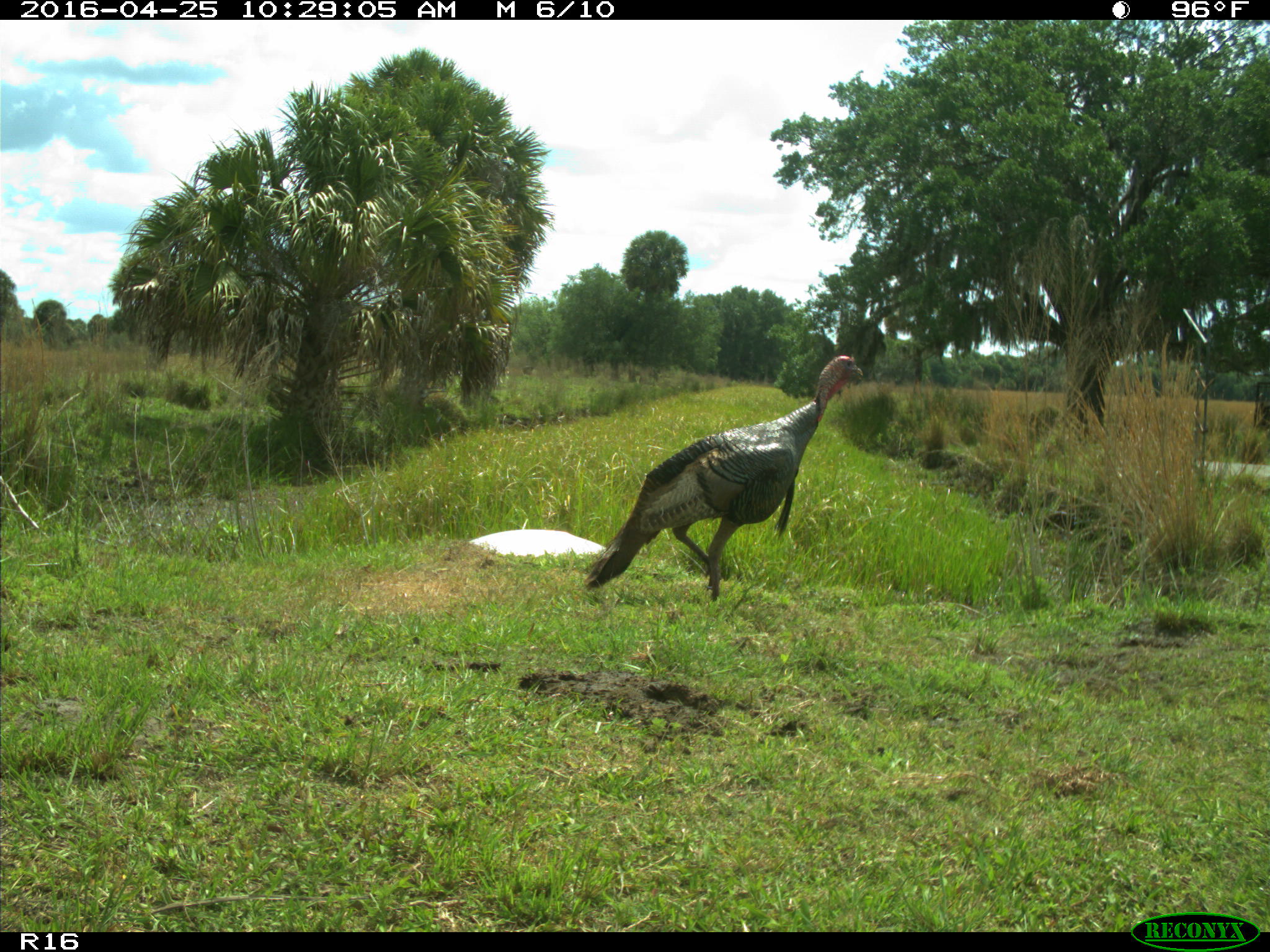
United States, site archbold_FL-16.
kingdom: Animalia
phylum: Chordata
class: Aves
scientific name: Aves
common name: birds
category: unidentified bird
Unidentified bird (birds) (Aves).